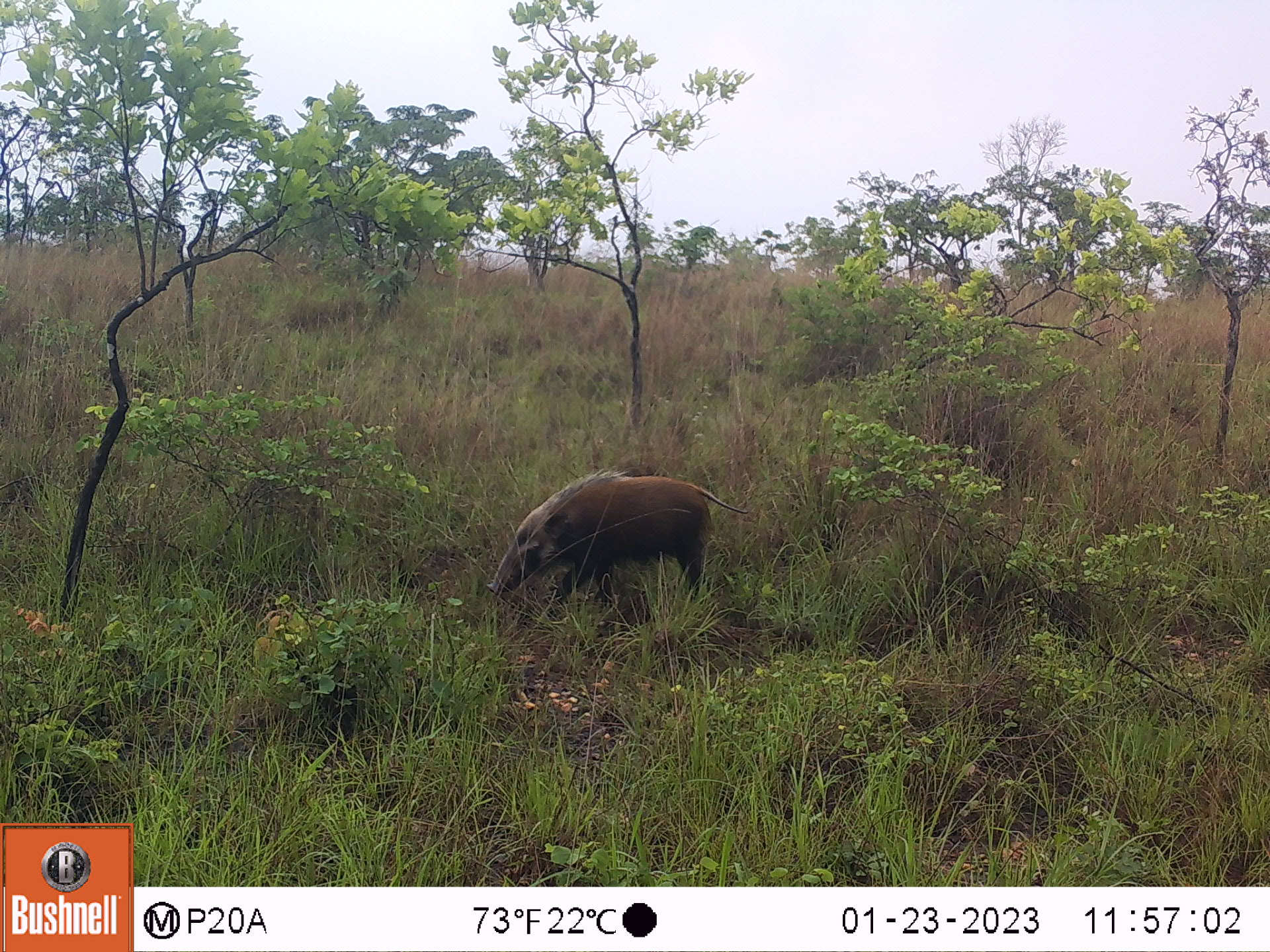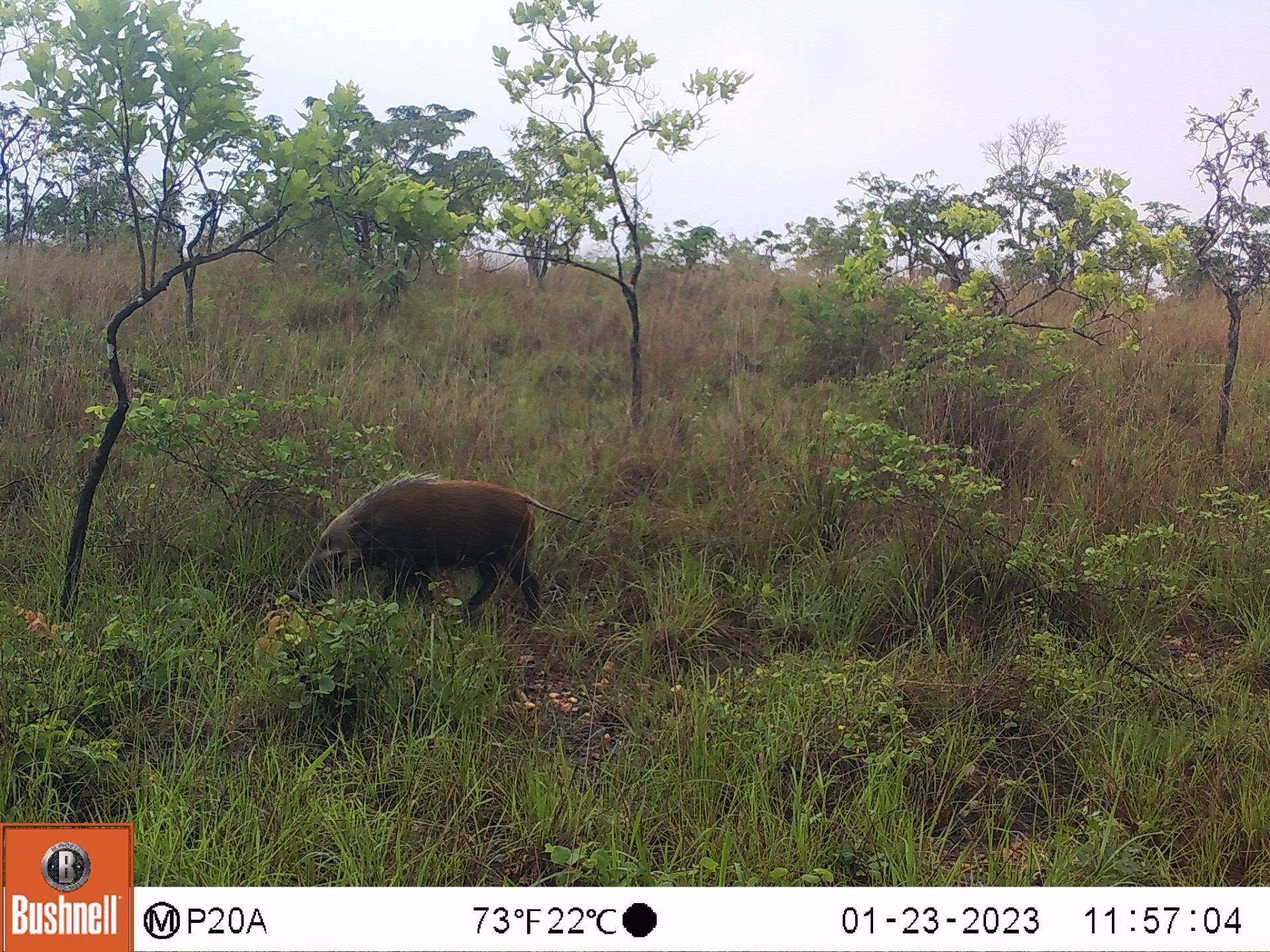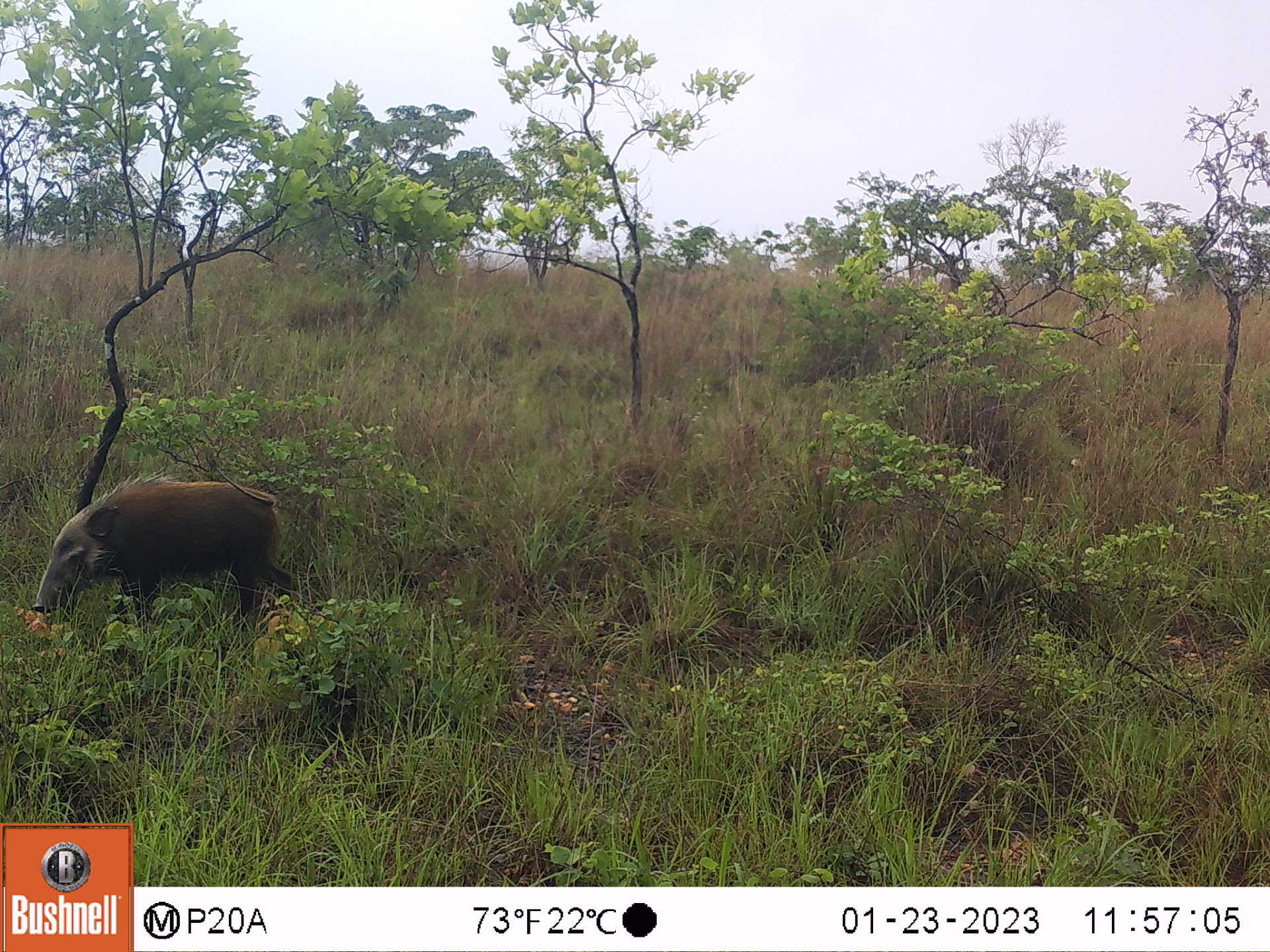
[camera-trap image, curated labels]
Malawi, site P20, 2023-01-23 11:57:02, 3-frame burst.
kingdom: Animalia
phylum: Chordata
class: Mammalia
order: Artiodactyla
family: Suidae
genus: Potamochoerus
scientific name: Potamochoerus larvatus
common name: bushpig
Bushpig (Potamochoerus larvatus), count 1.